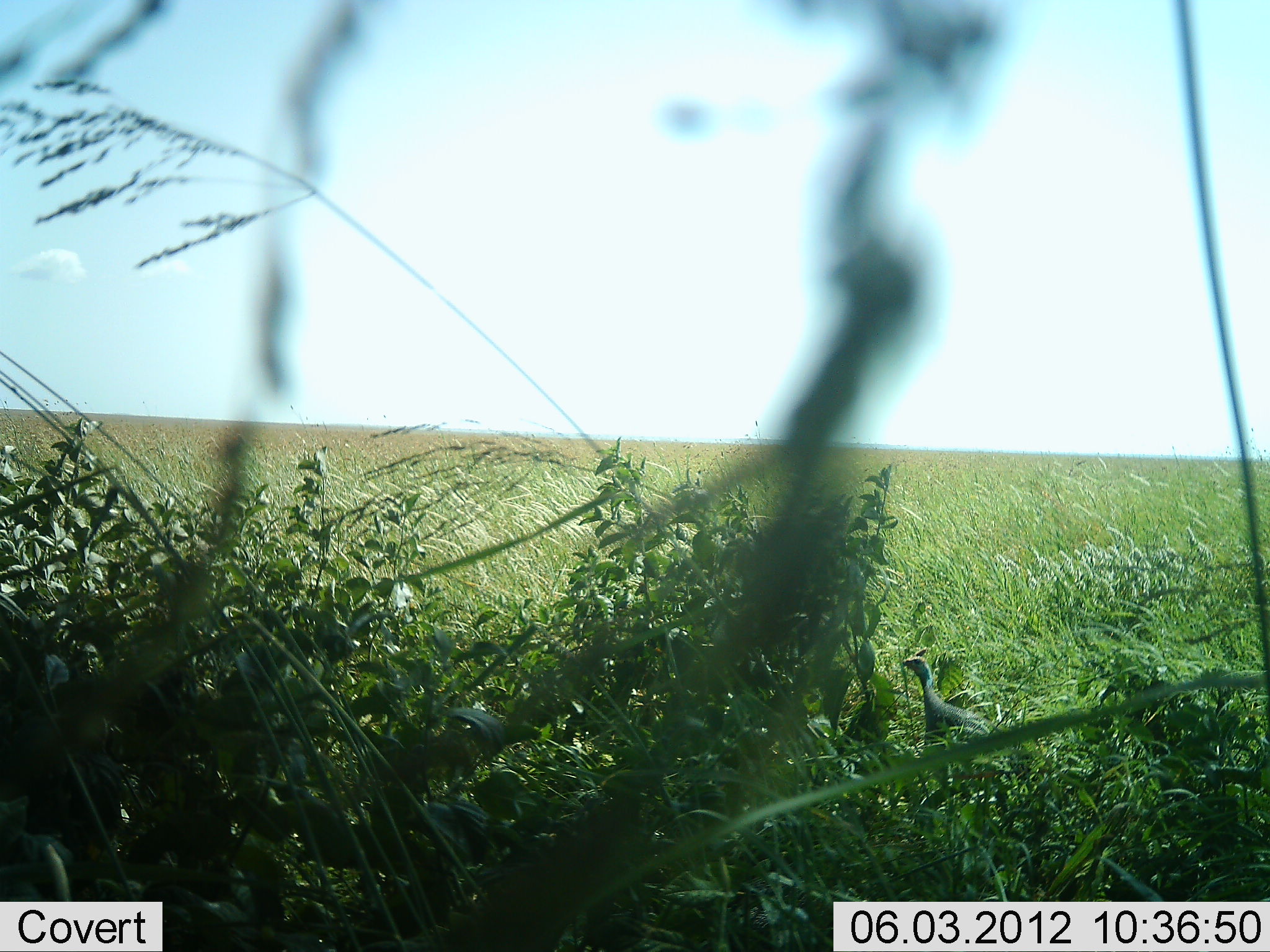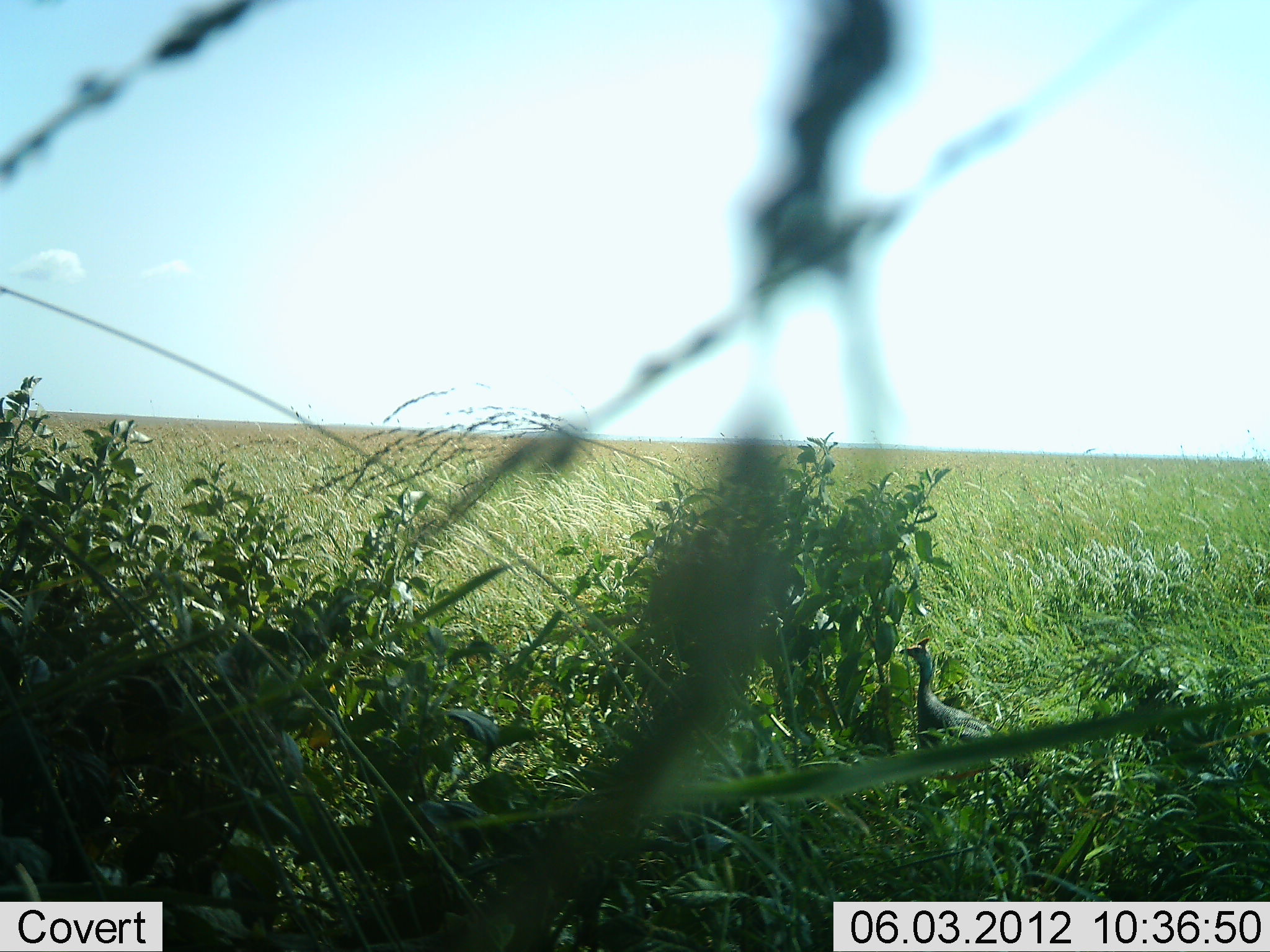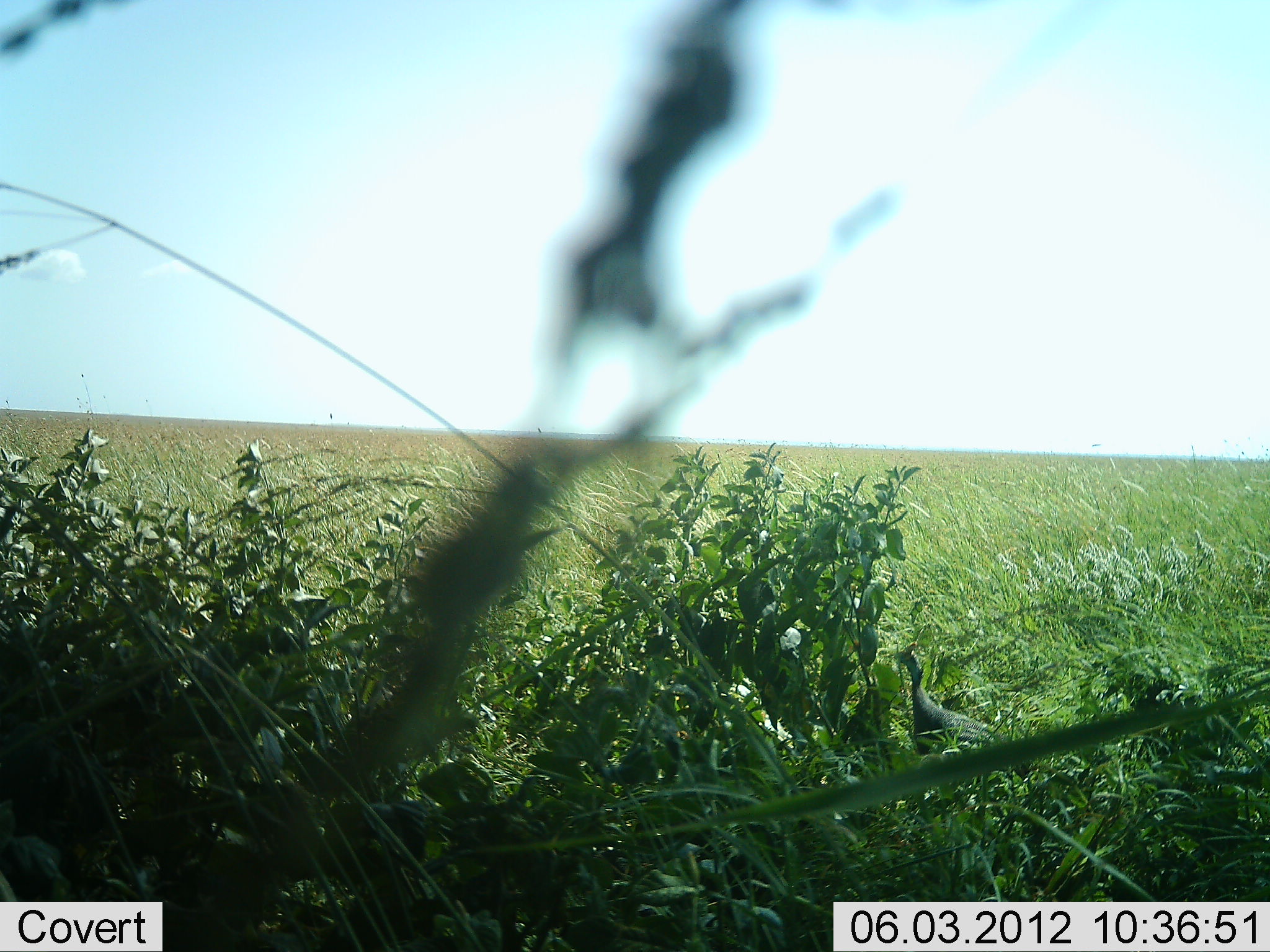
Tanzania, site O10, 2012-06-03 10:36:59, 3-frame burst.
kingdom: Animalia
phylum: Chordata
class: Aves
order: Galliformes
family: Numididae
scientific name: Numididae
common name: guinea fowl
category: guineafowl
Guineafowl (guinea fowl) (Numididae), count 1. Behavior (volunteer vote fractions): standing 78%, resting 4%, moving 9%, interacting 0%. Young present (vote fraction): 0%. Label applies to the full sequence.